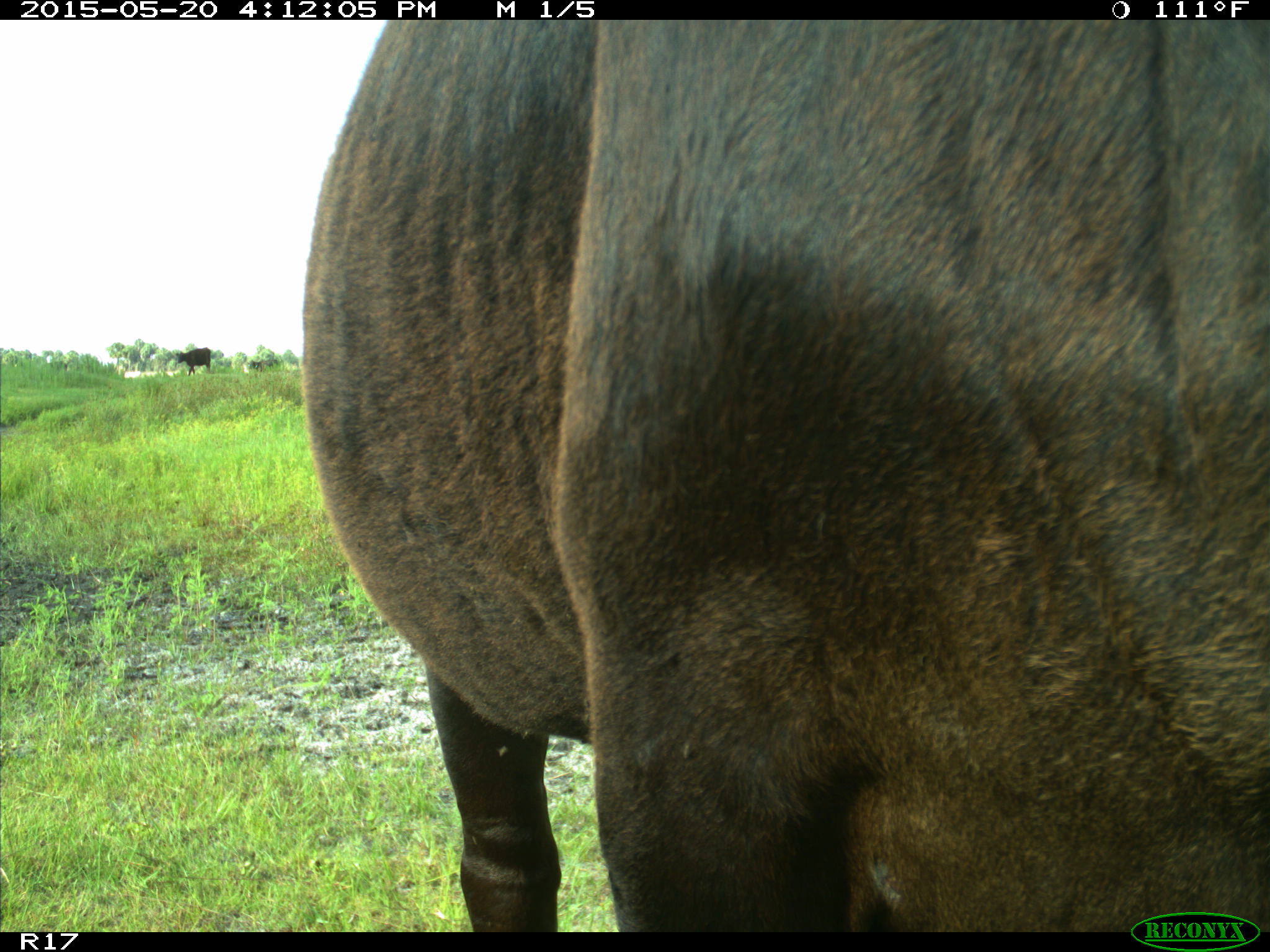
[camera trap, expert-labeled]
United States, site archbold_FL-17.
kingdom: Animalia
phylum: Chordata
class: Mammalia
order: Artiodactyla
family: Bovidae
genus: Bos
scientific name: Bos taurus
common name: domestic cow